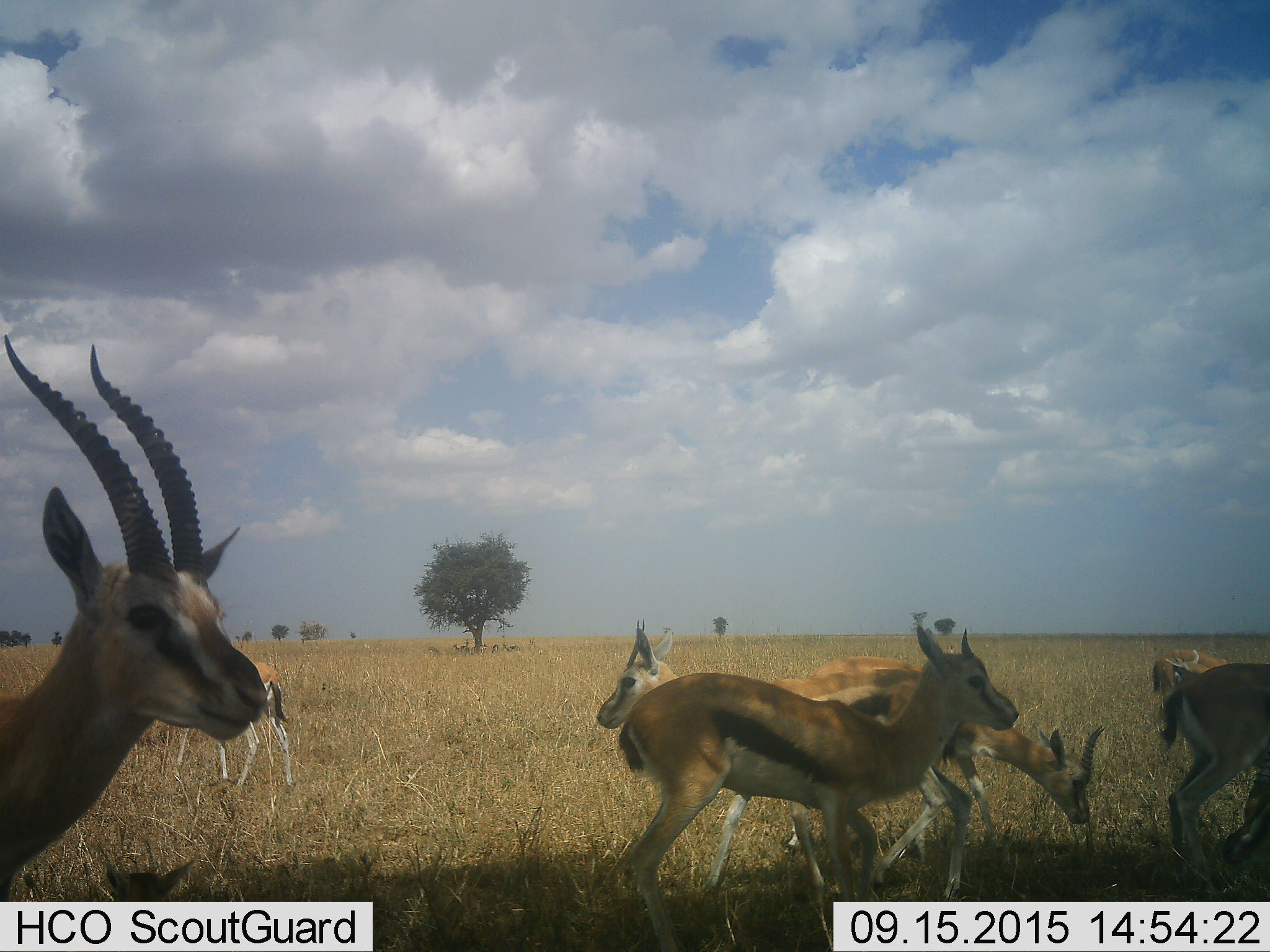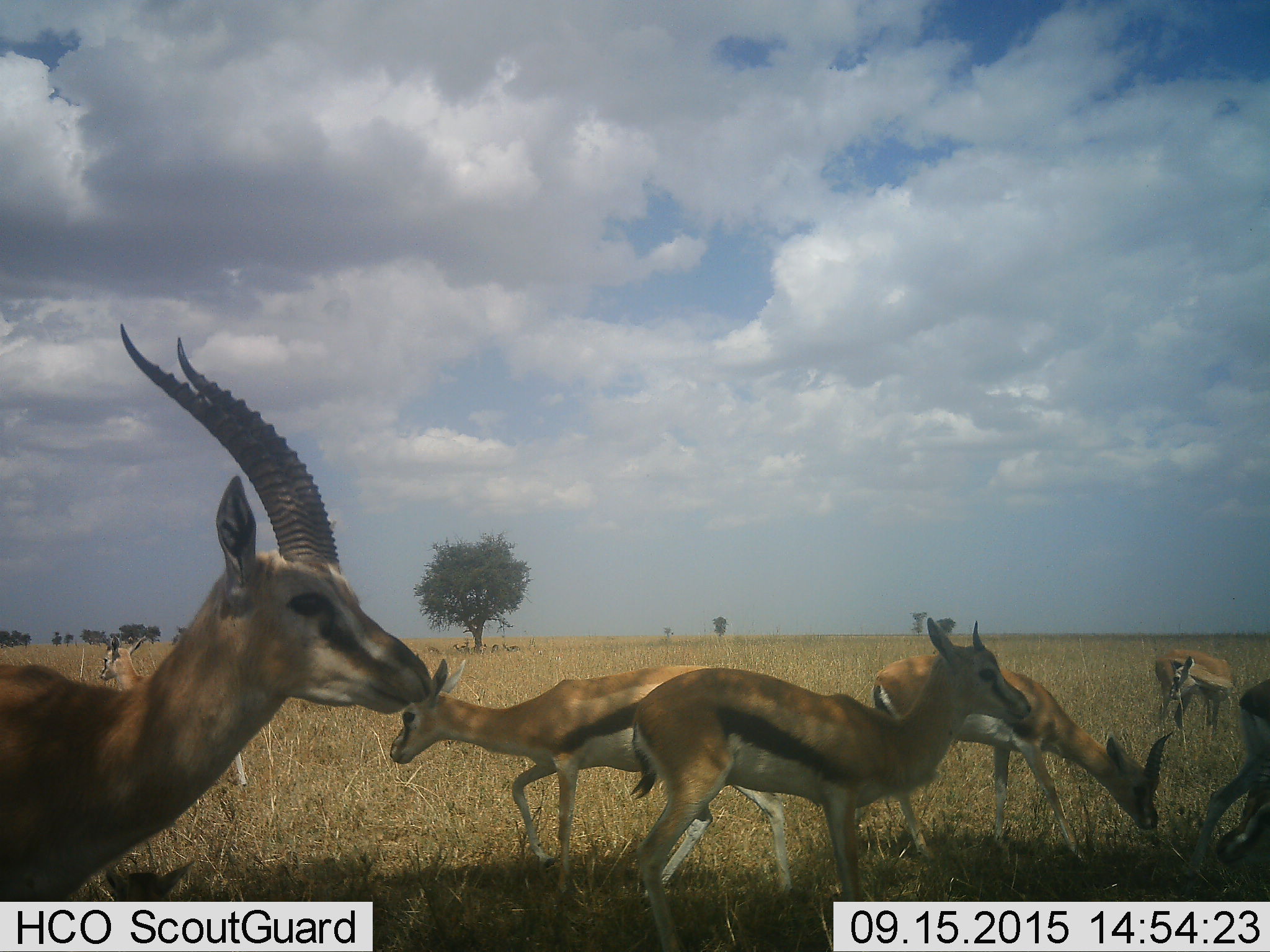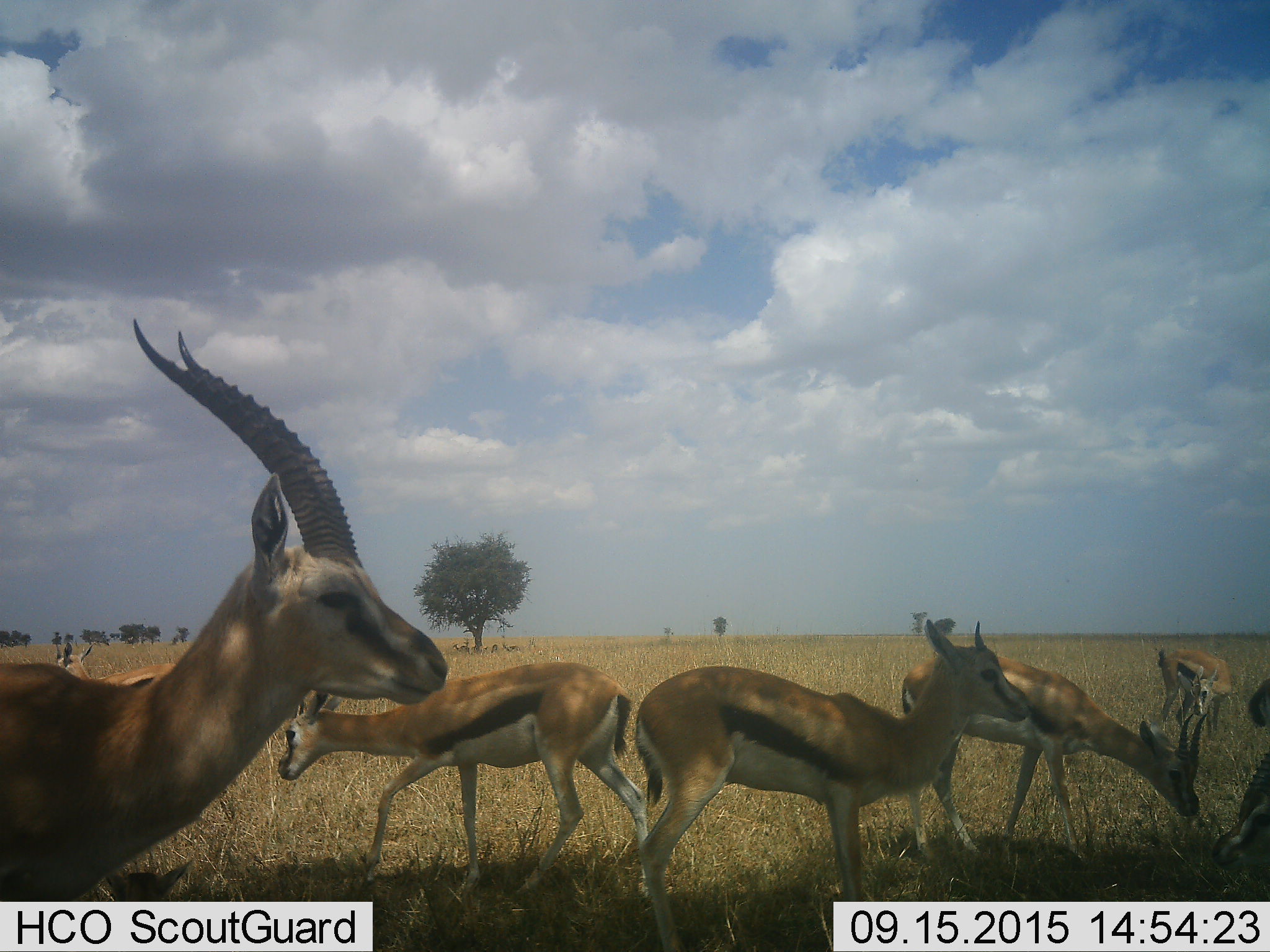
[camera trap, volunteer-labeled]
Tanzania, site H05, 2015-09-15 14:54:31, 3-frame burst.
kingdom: Animalia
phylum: Chordata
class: Mammalia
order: Artiodactyla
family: Bovidae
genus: Eudorcas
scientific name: Eudorcas thomsonii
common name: thomson's gazelle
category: gazellethomsons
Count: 7.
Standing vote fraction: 67%.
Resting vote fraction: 22%.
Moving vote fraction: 78%.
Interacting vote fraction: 0%.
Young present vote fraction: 22%.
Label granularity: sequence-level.